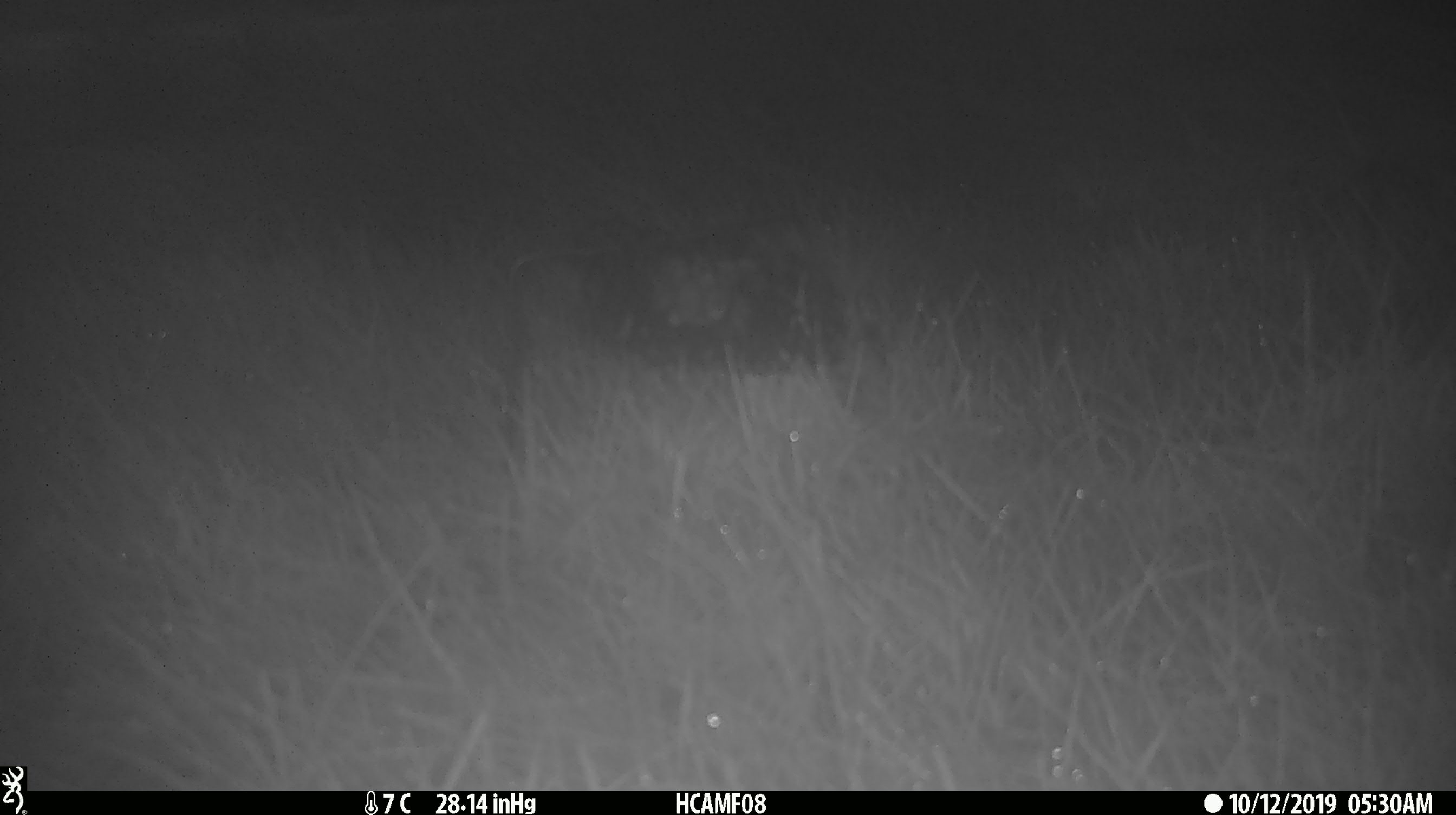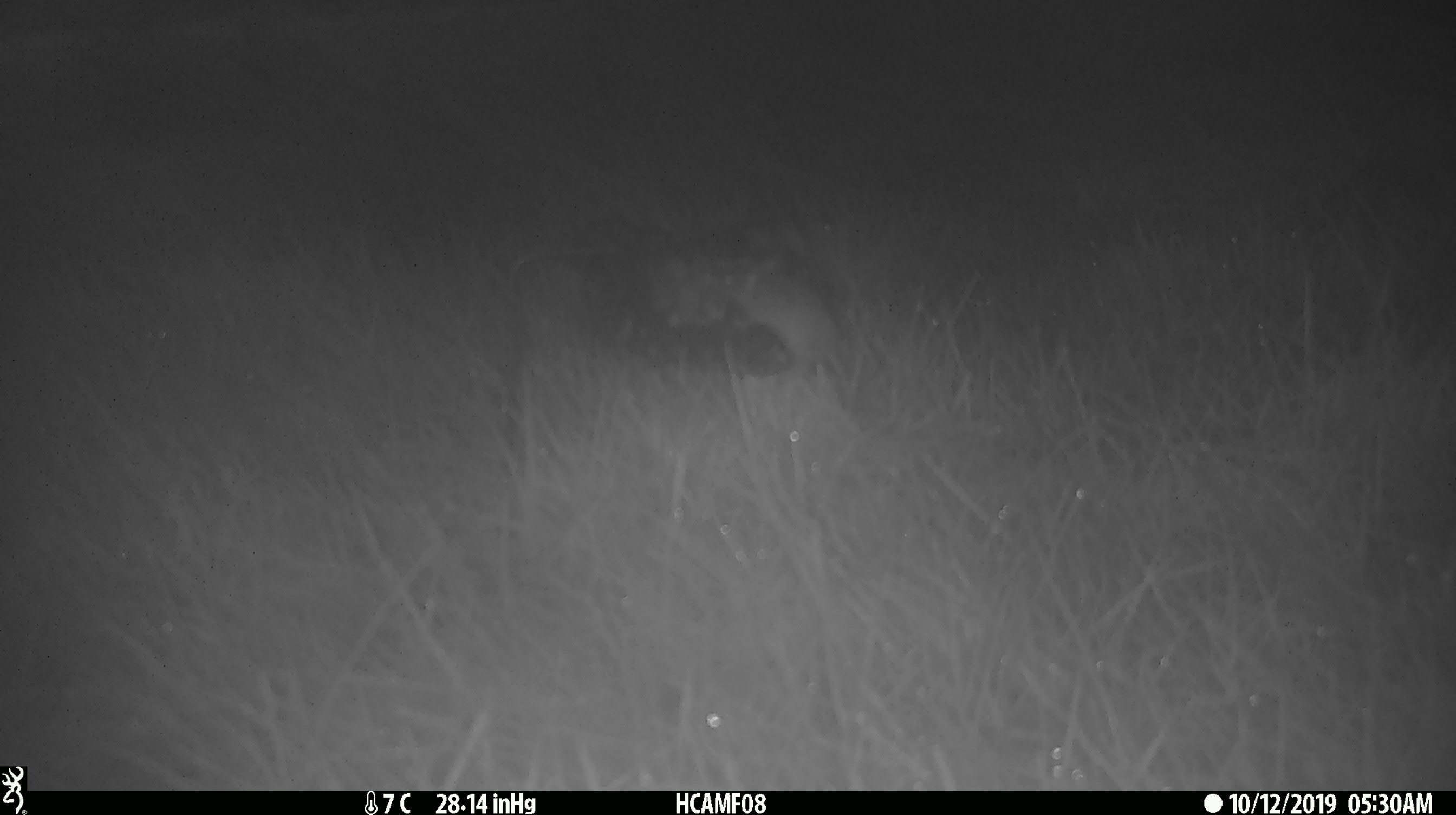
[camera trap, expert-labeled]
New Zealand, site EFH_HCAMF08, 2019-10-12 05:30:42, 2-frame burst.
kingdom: Animalia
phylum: Chordata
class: Mammalia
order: Rodentia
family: Muridae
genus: Mus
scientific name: Mus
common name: mouse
Mouse (Mus).